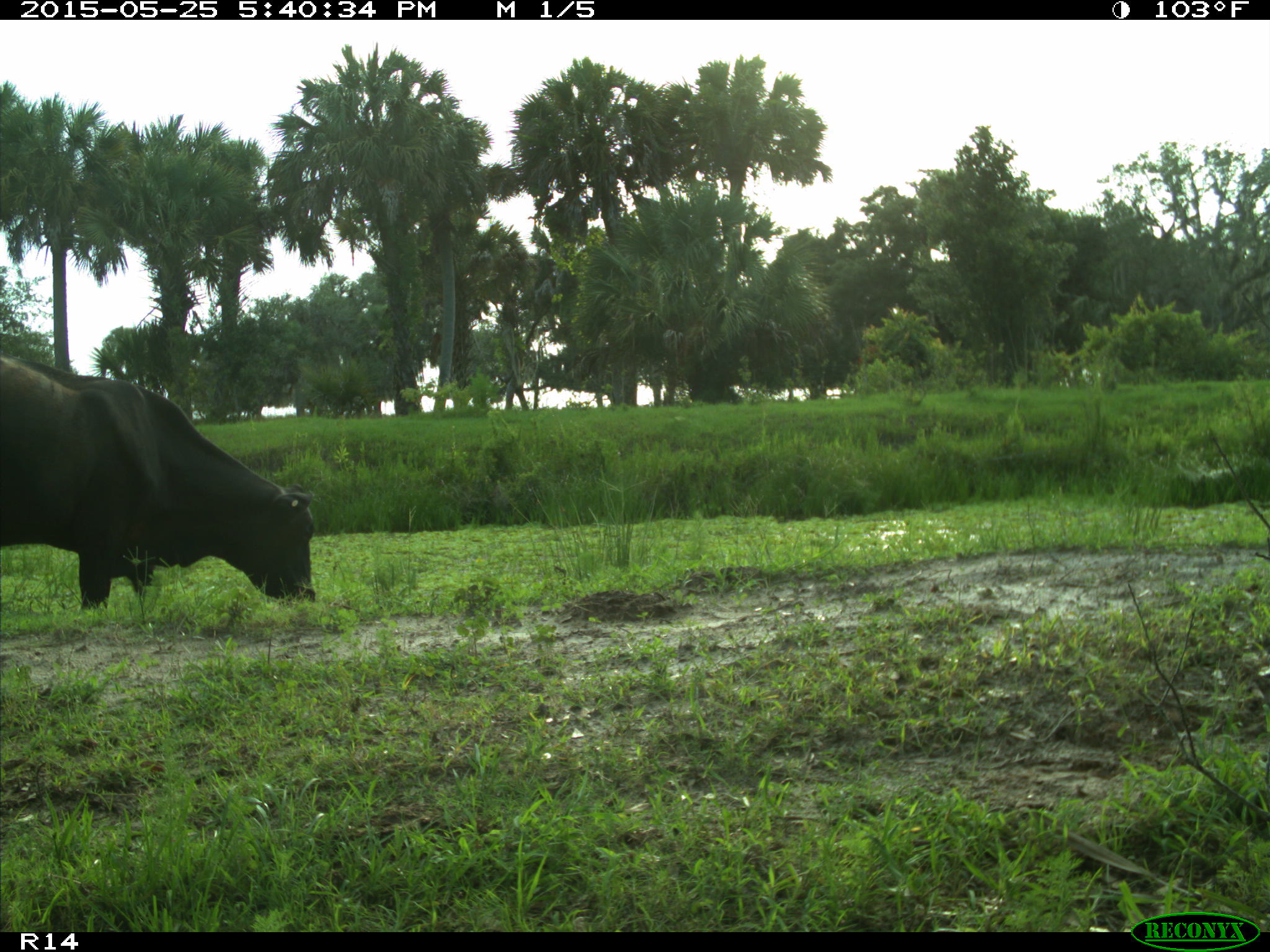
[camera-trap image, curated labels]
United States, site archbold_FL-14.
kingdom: Animalia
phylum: Chordata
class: Mammalia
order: Artiodactyla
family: Bovidae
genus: Bos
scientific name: Bos taurus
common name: domestic cow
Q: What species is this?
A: Bos taurus (domestic cow).